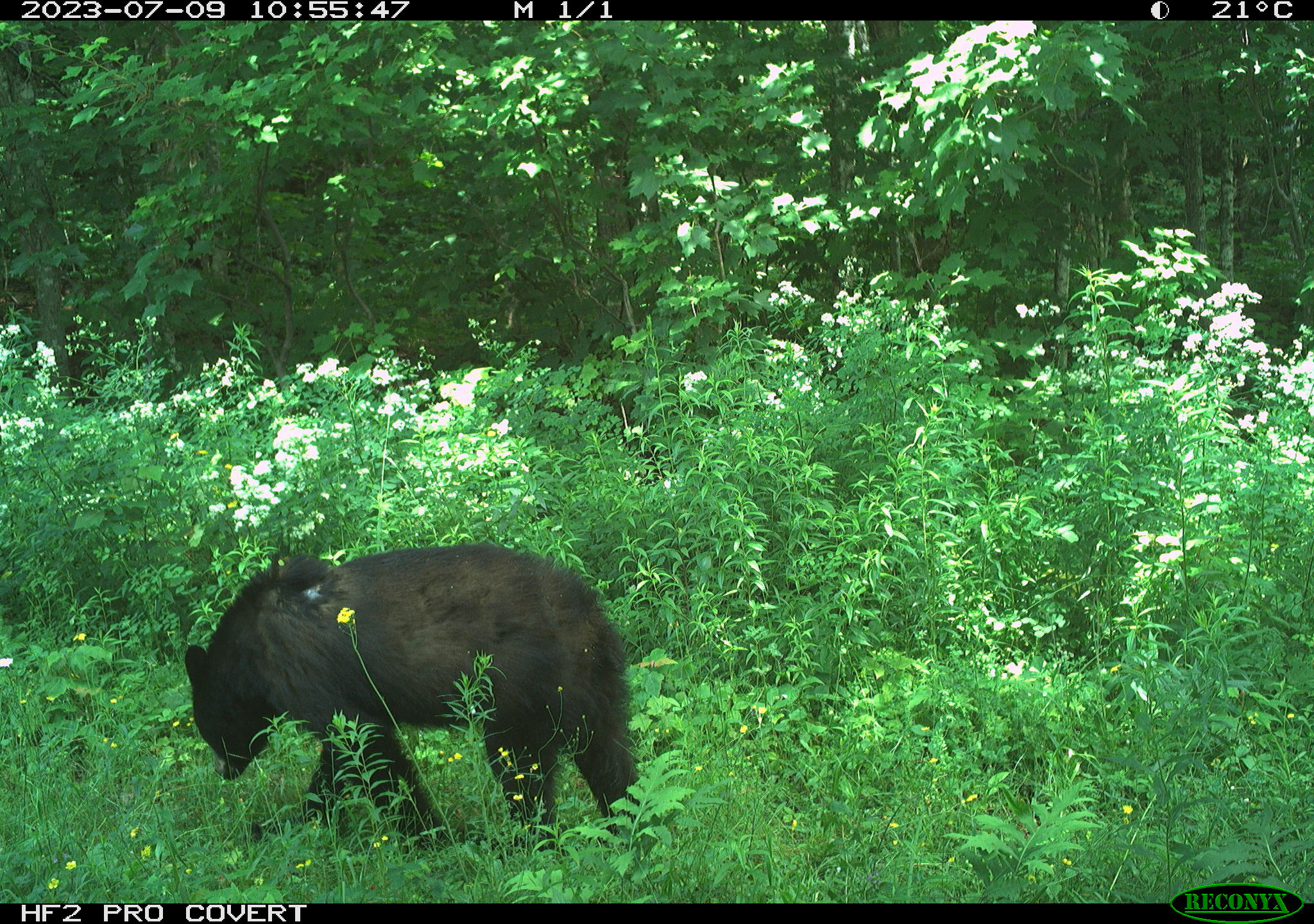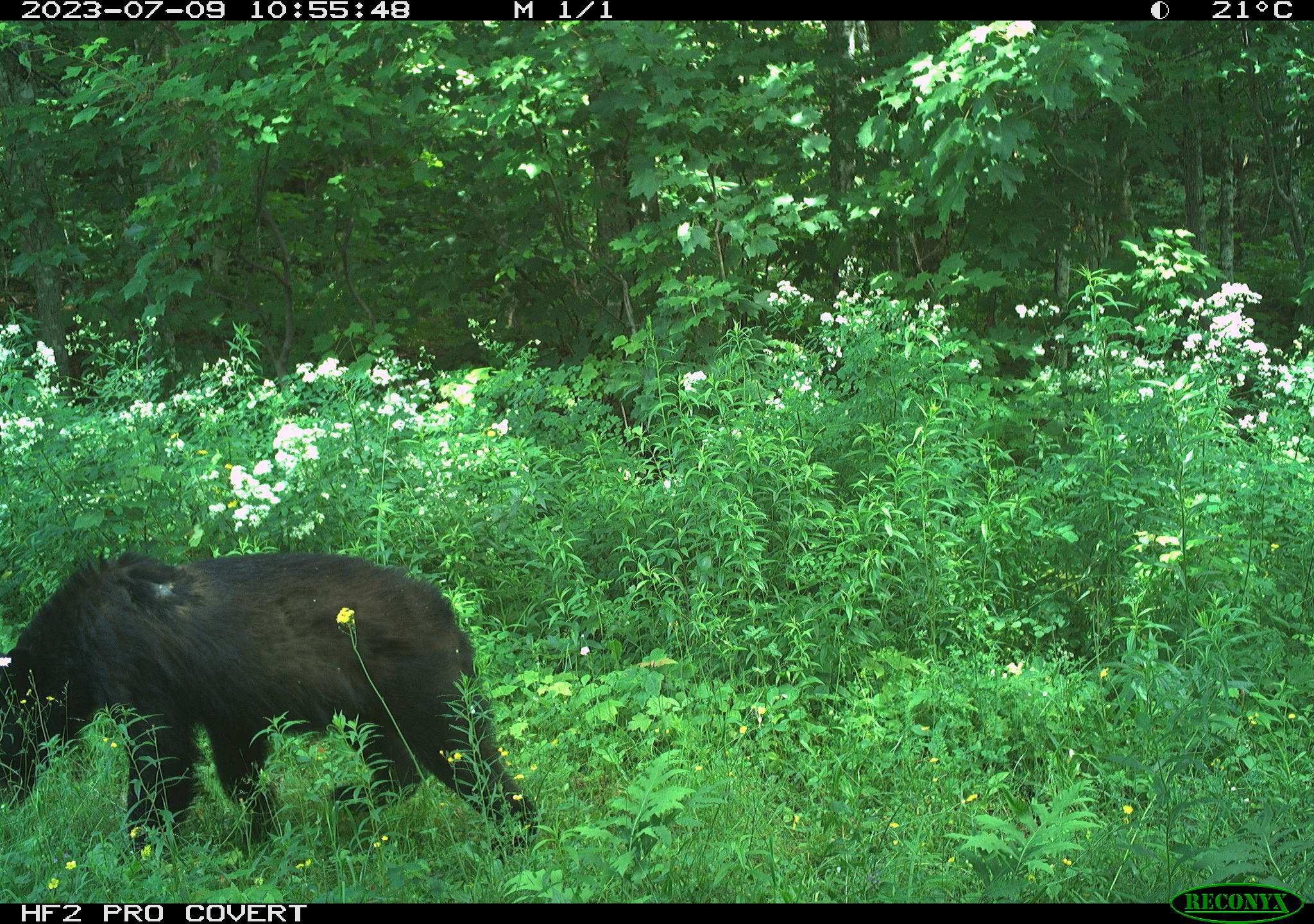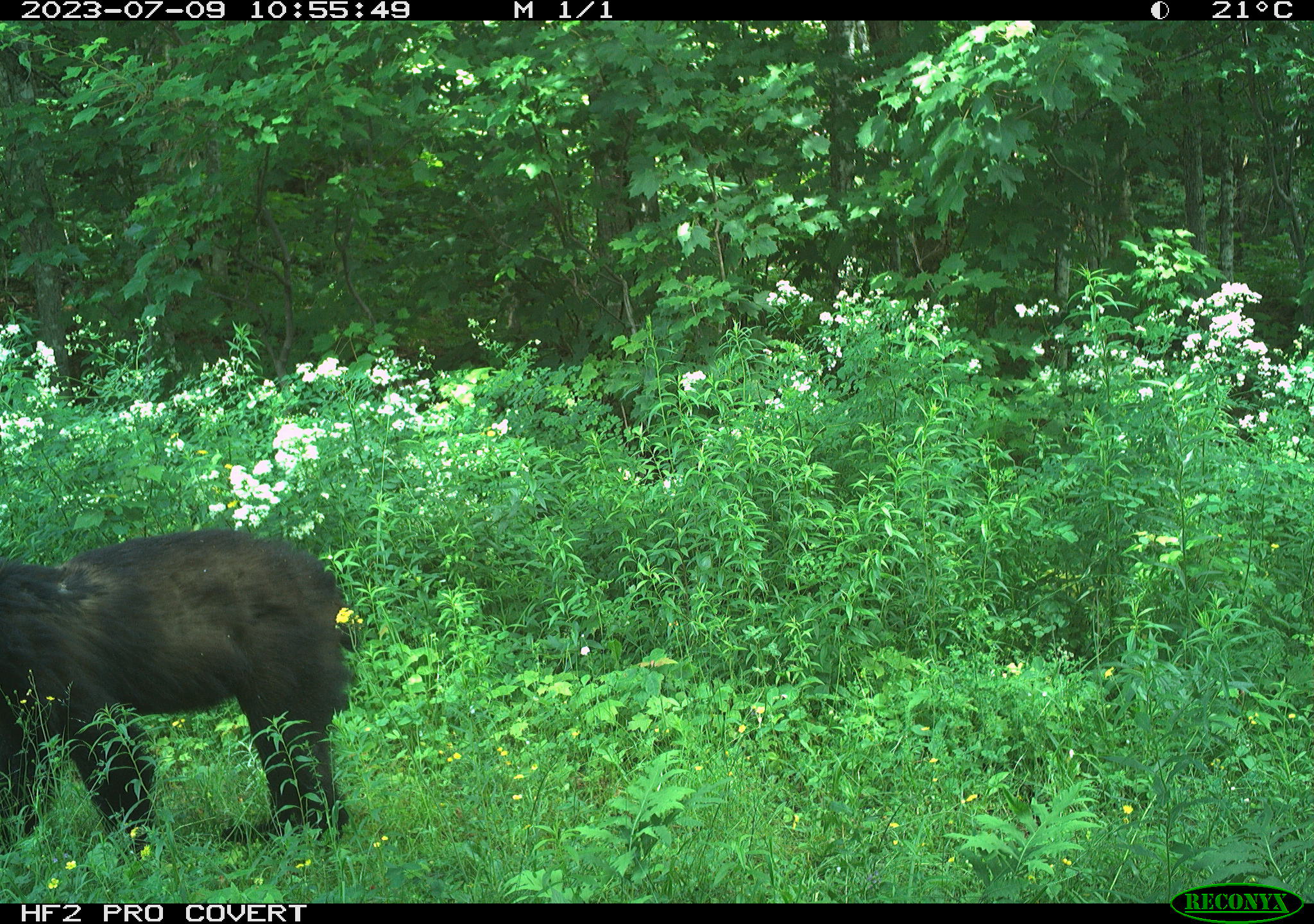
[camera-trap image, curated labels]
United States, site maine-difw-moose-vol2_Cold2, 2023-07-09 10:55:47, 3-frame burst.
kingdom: Animalia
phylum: Chordata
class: Mammalia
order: Carnivora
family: Ursidae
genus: Ursus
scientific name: Ursus americanus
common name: black bear